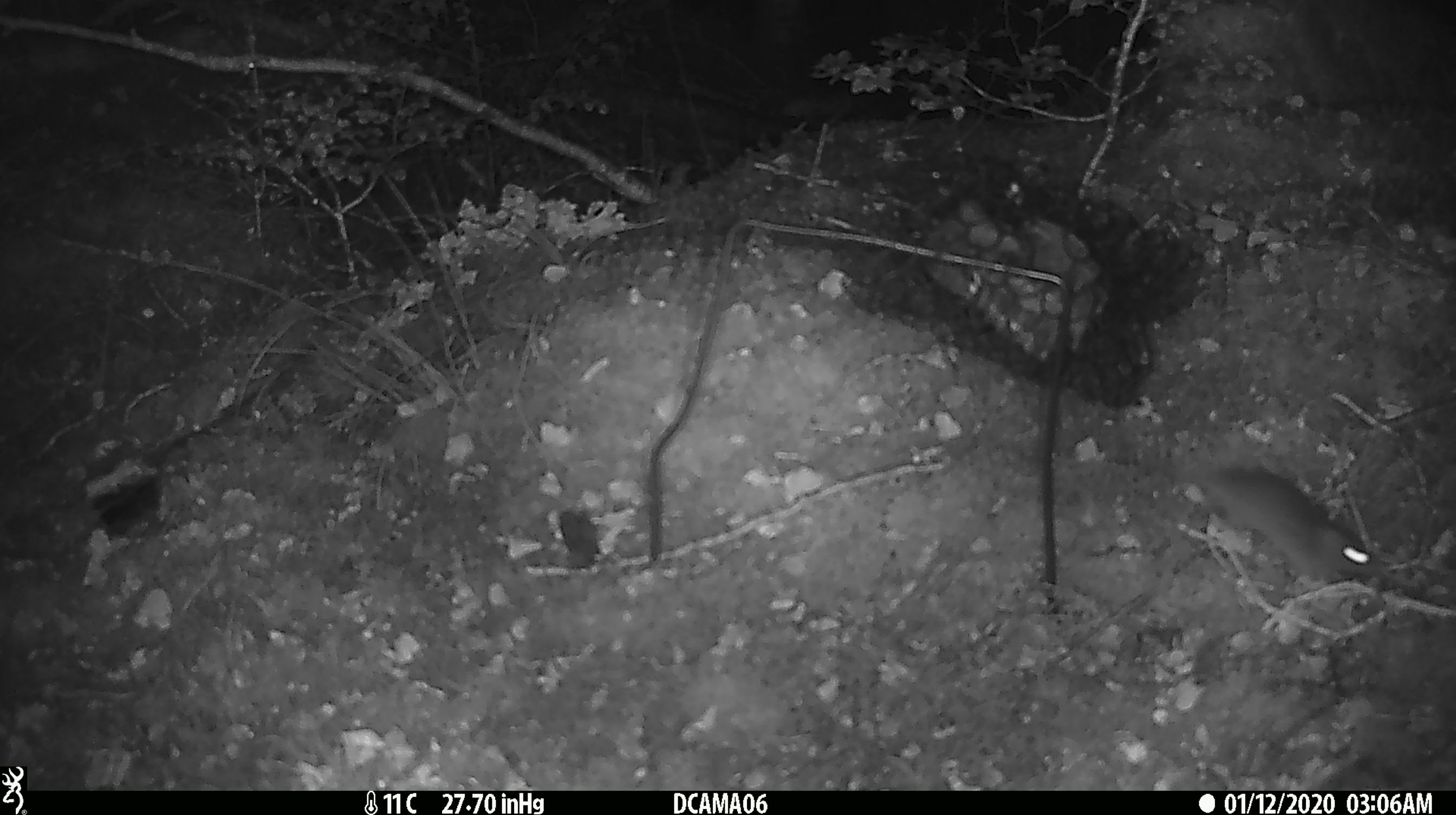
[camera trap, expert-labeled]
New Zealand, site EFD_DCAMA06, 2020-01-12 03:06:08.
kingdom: Animalia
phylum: Chordata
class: Mammalia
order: Rodentia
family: Muridae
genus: Mus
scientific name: Mus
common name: mouse